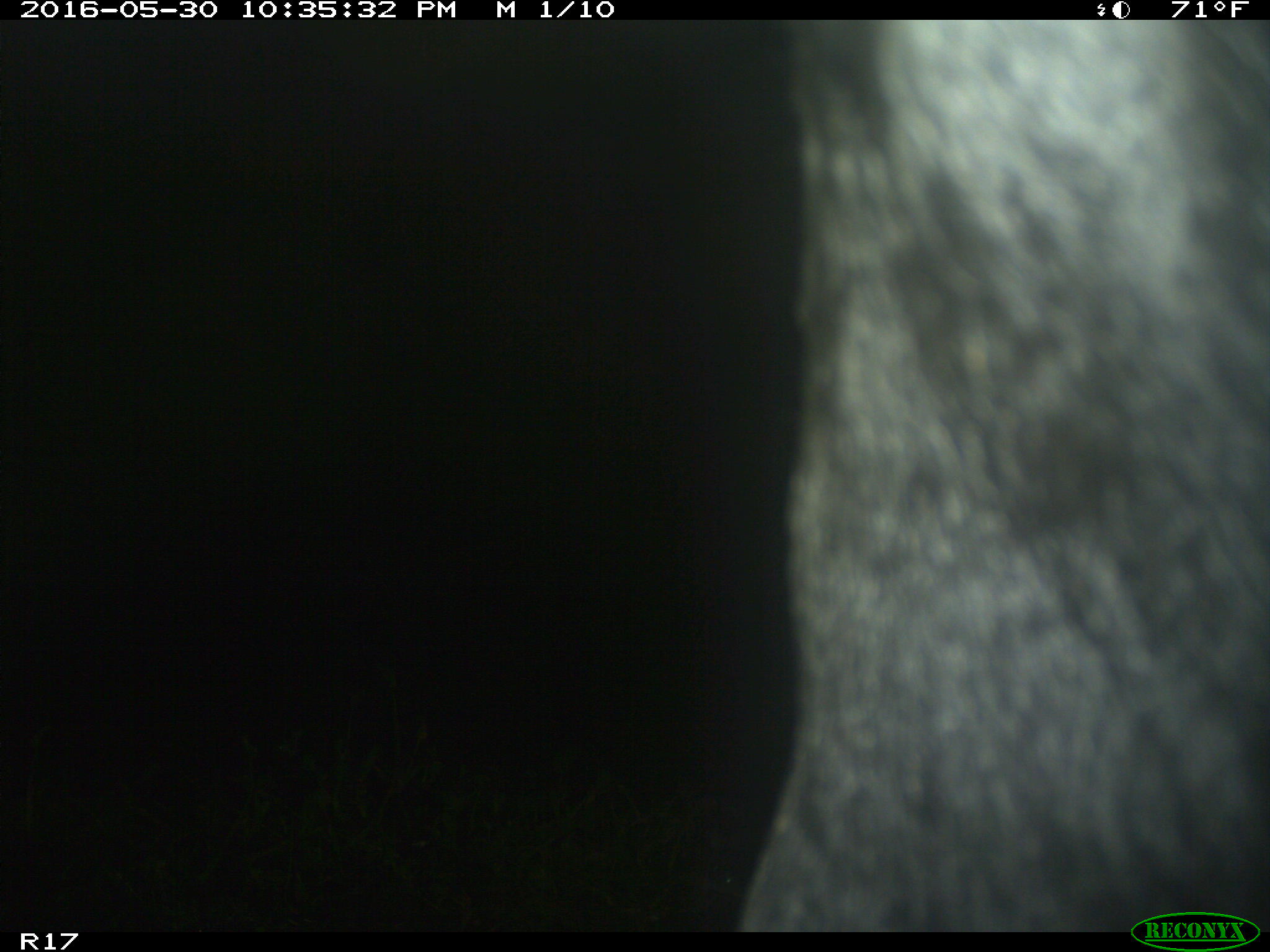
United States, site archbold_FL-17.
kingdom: Animalia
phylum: Chordata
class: Mammalia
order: Artiodactyla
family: Bovidae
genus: Bos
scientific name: Bos taurus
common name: domestic cow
Bos taurus (domestic cow).